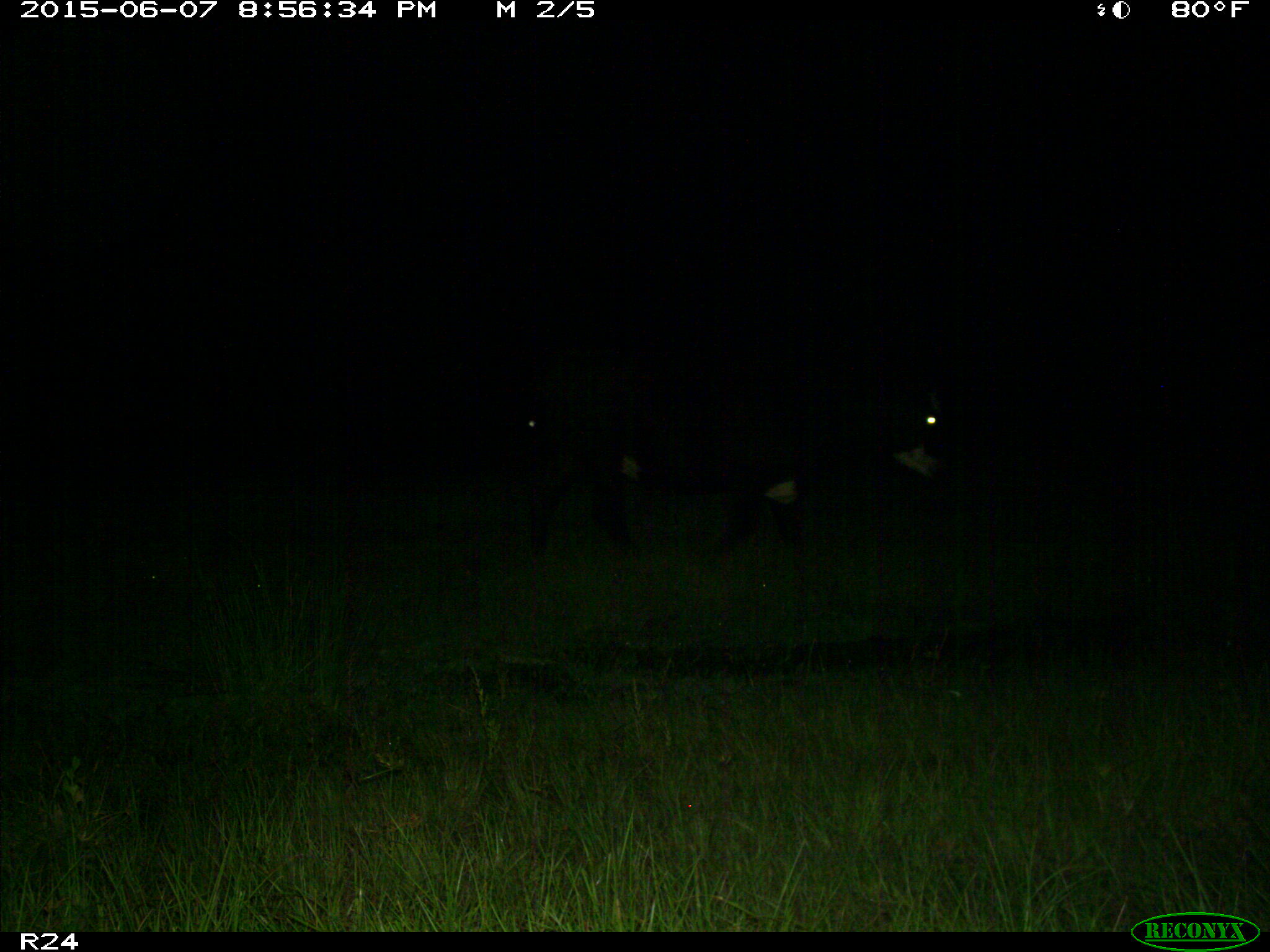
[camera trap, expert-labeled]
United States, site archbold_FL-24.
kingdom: Animalia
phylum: Chordata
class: Mammalia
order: Artiodactyla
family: Bovidae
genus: Bos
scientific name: Bos taurus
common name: domestic cow